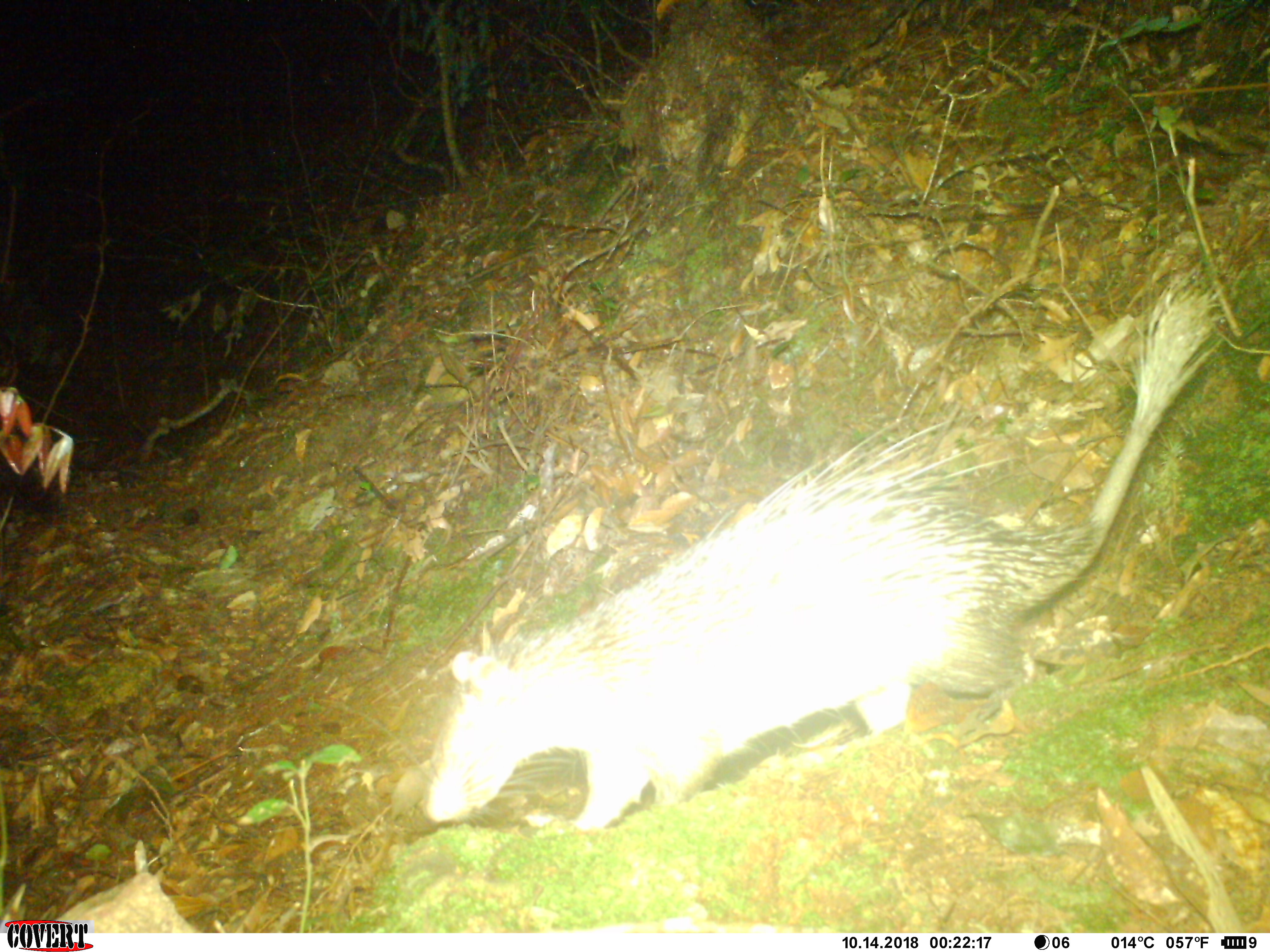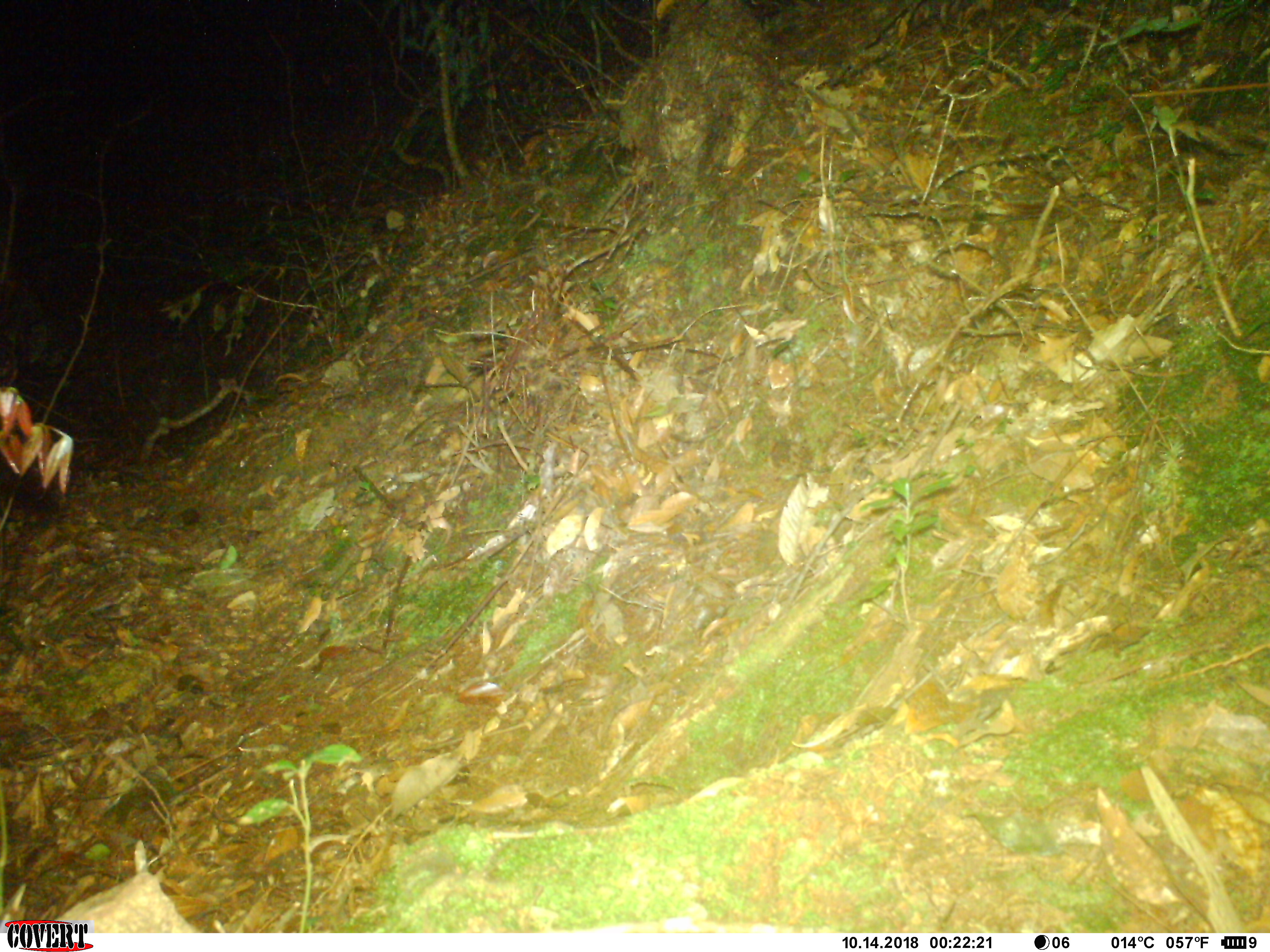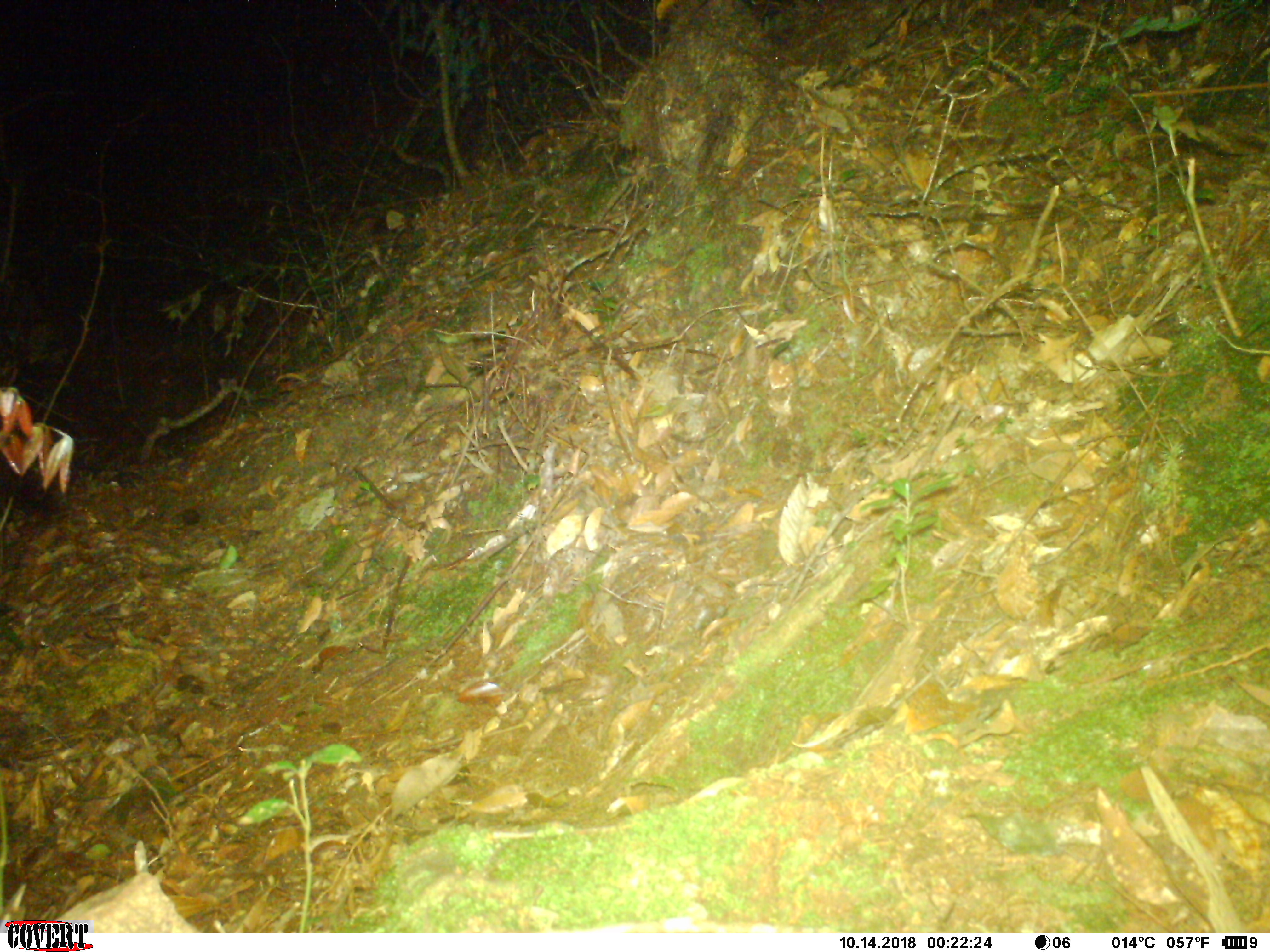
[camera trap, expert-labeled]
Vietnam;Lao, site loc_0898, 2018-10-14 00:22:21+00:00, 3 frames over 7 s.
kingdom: Animalia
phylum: Chordata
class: Mammalia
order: Rodentia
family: Hystricidae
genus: Atherurus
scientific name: Atherurus macrourus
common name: asiatic brush-tailed porcupine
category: asiatic brush tailed porcupine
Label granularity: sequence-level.